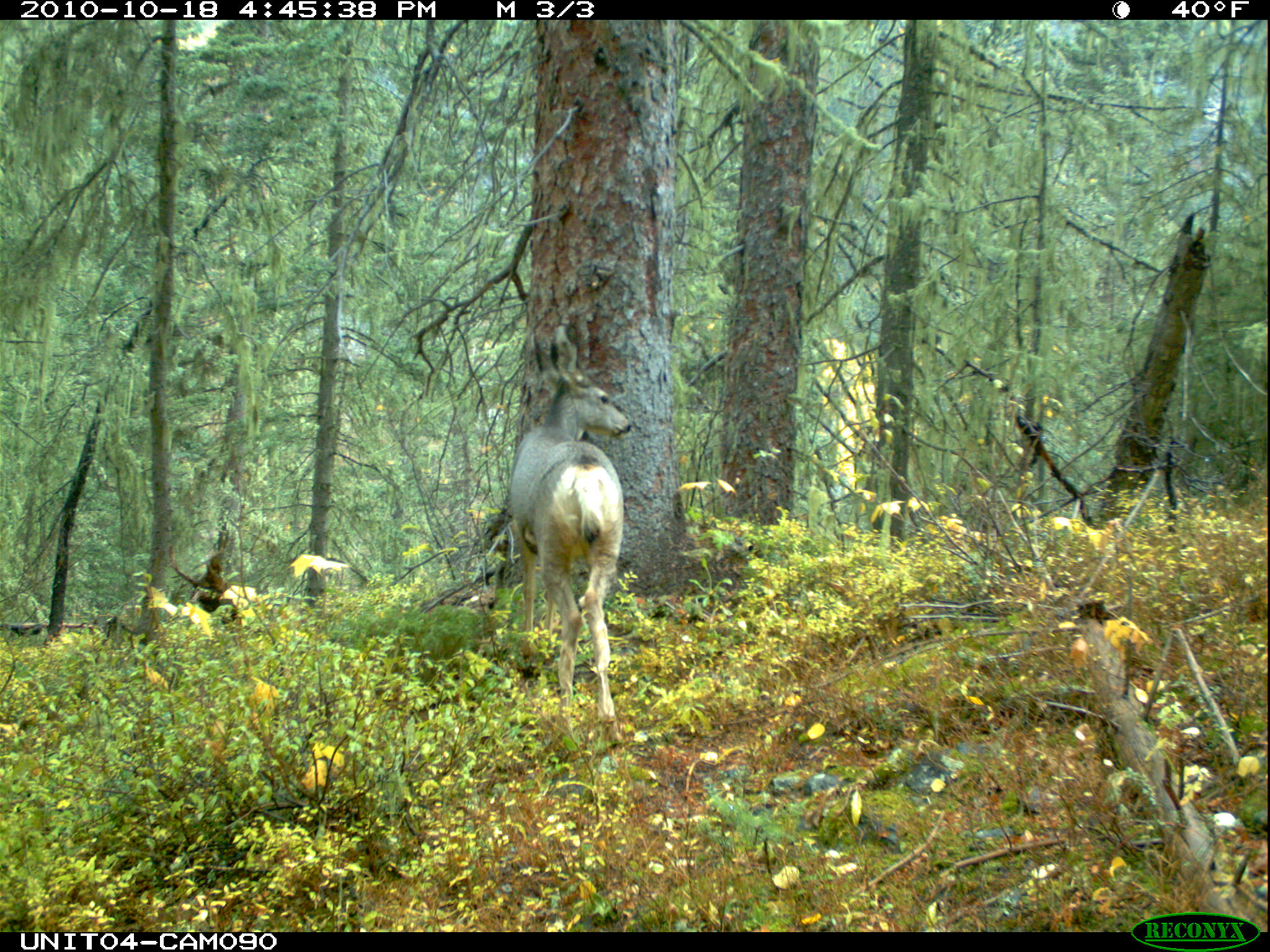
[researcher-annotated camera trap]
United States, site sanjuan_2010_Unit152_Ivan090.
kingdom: Animalia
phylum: Chordata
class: Mammalia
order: Artiodactyla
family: Cervidae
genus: Odocoileus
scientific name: Odocoileus hemionus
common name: mule deer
Odocoileus hemionus (mule deer).